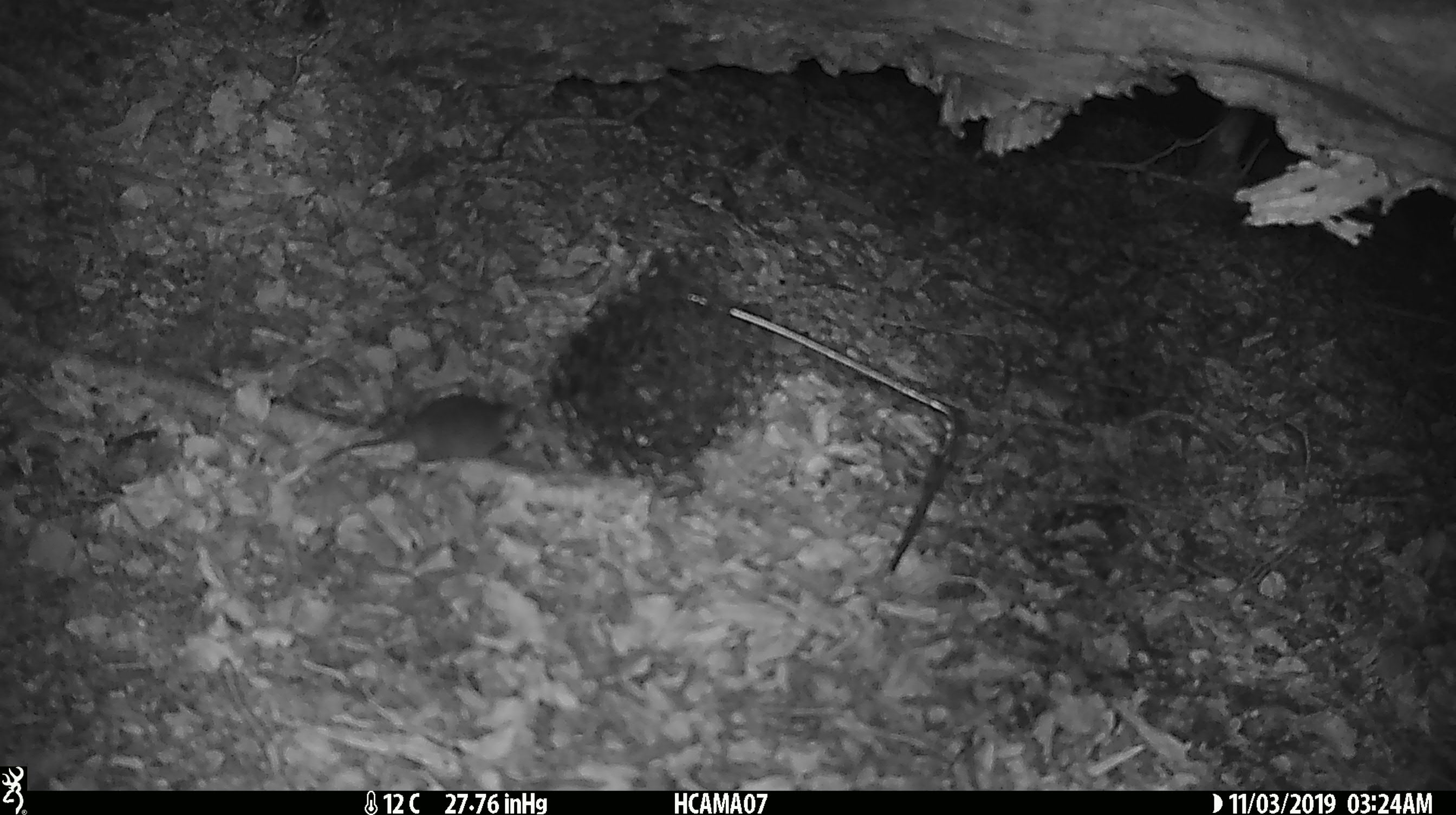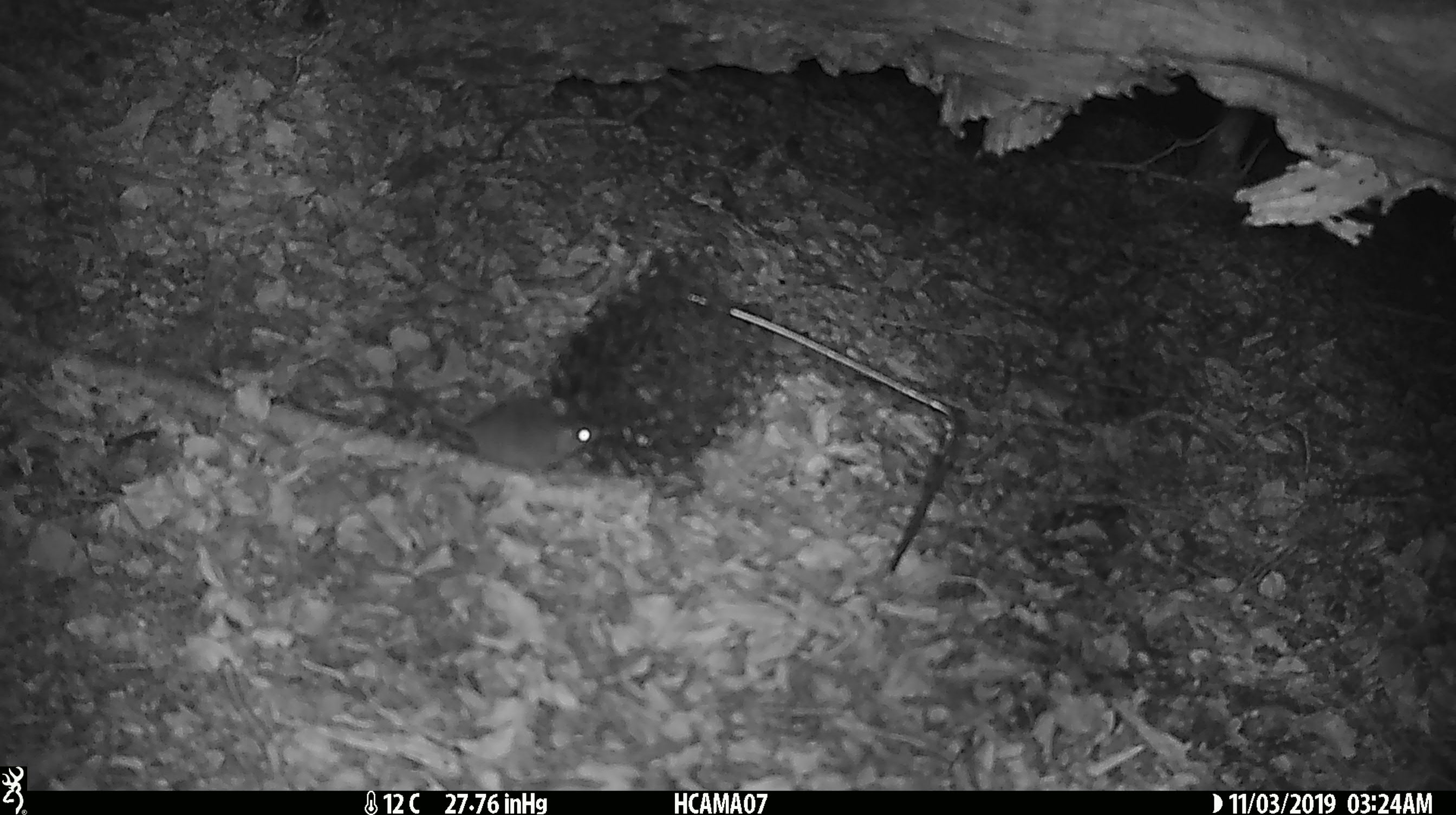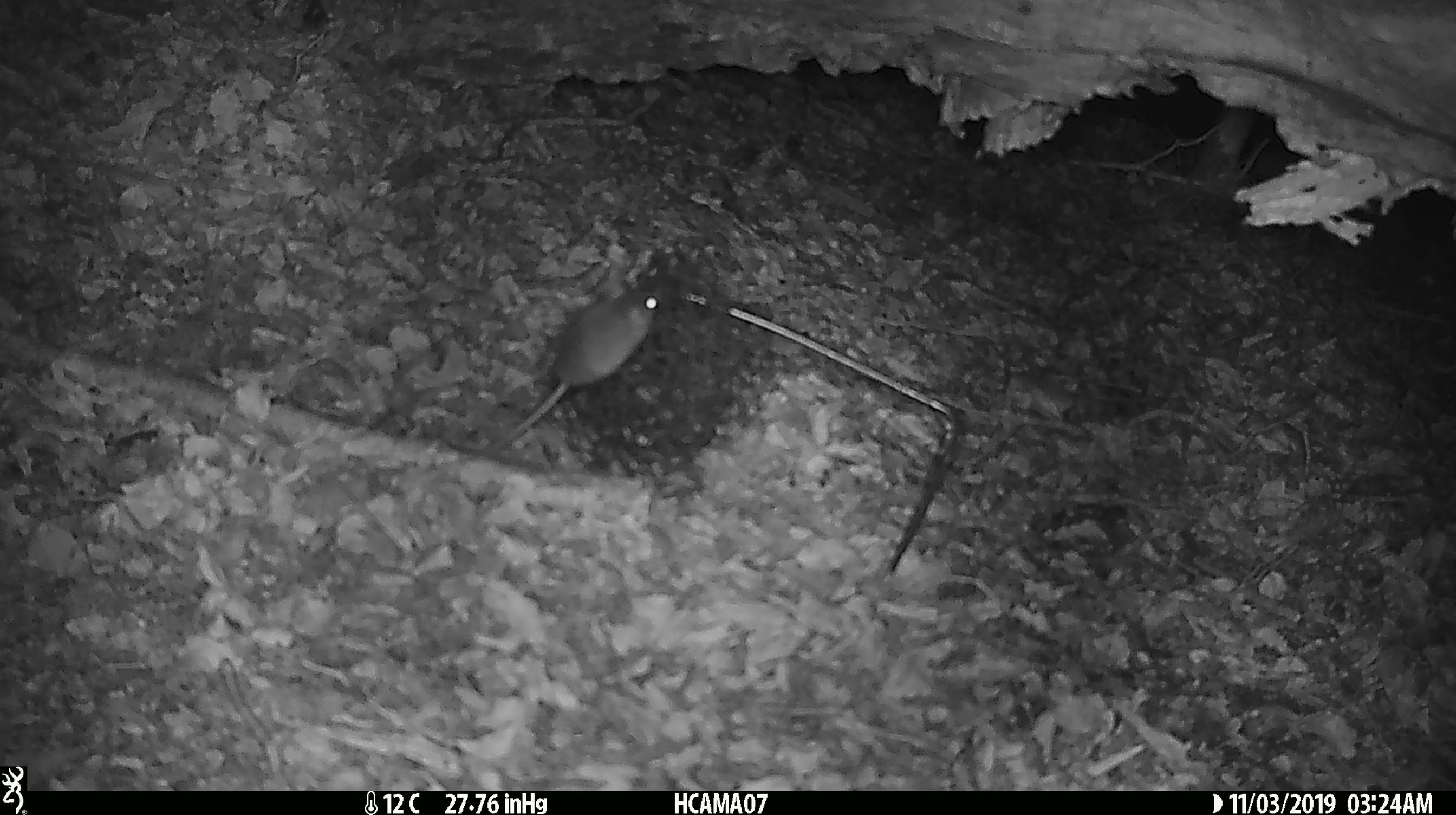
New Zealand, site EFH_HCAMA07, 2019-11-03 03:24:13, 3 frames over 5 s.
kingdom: Animalia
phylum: Chordata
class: Mammalia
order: Rodentia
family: Muridae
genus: Mus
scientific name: Mus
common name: mouse